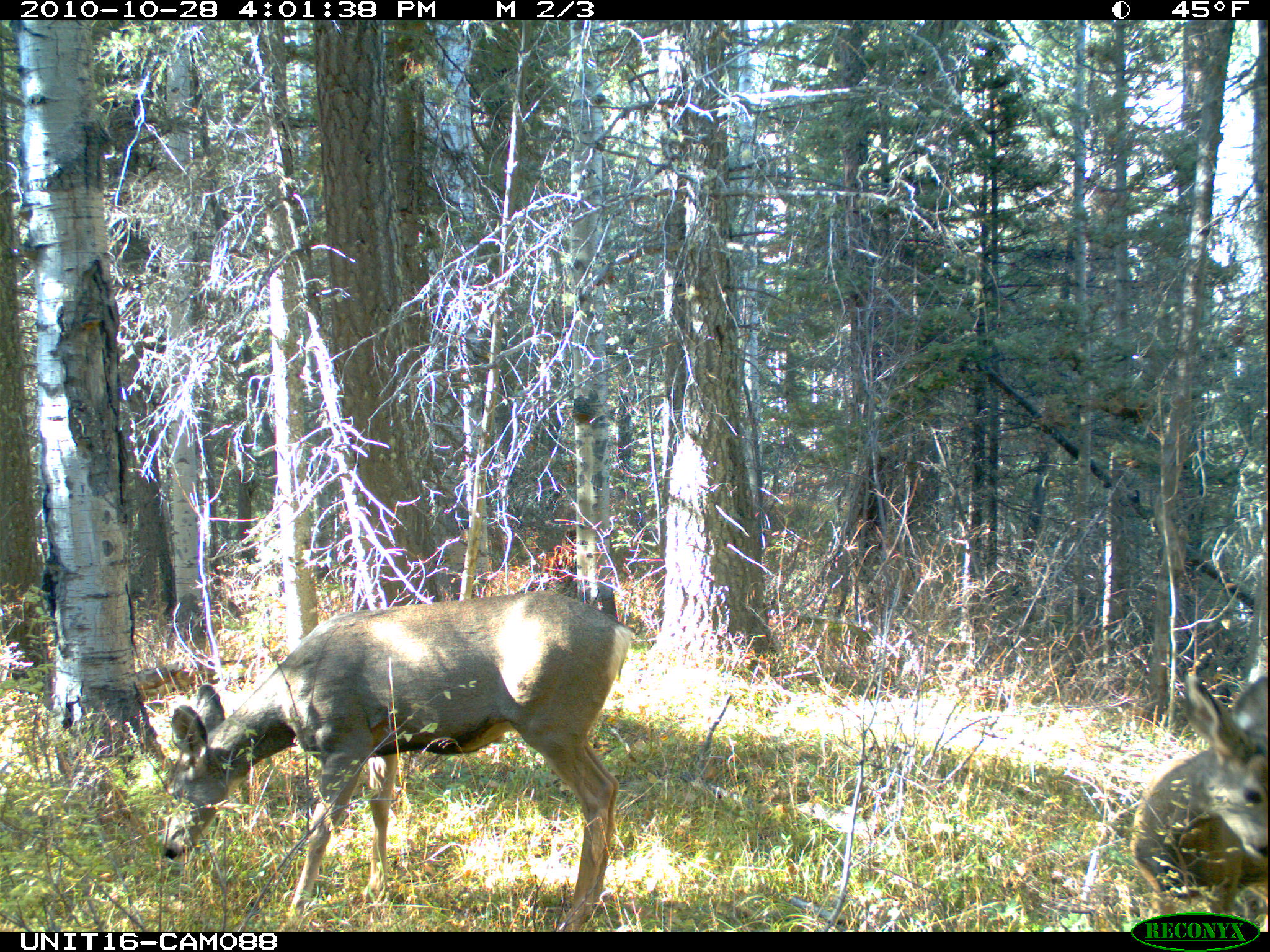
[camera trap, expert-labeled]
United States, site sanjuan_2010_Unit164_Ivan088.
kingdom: Animalia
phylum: Chordata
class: Mammalia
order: Artiodactyla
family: Cervidae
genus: Odocoileus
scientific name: Odocoileus hemionus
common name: mule deer